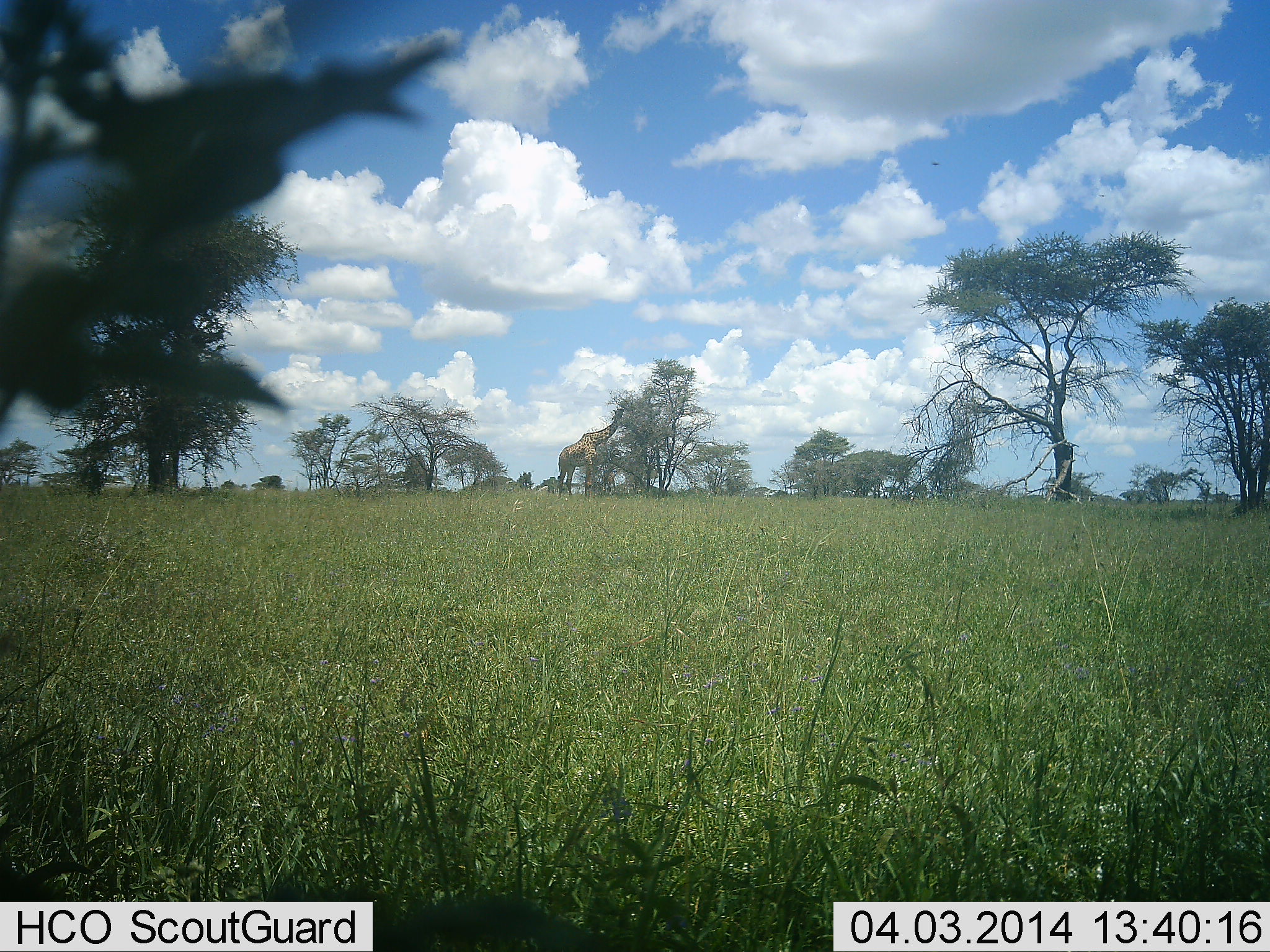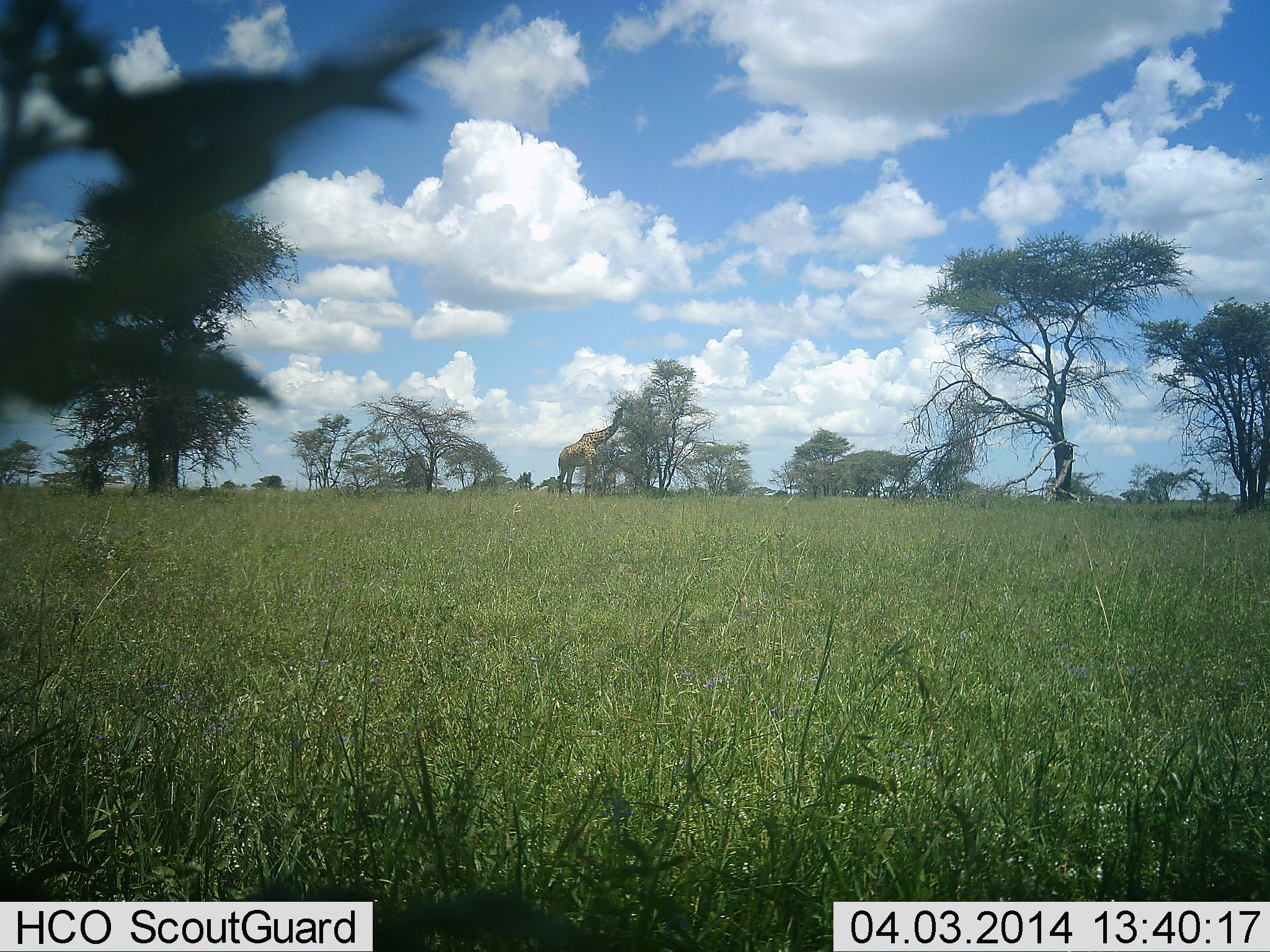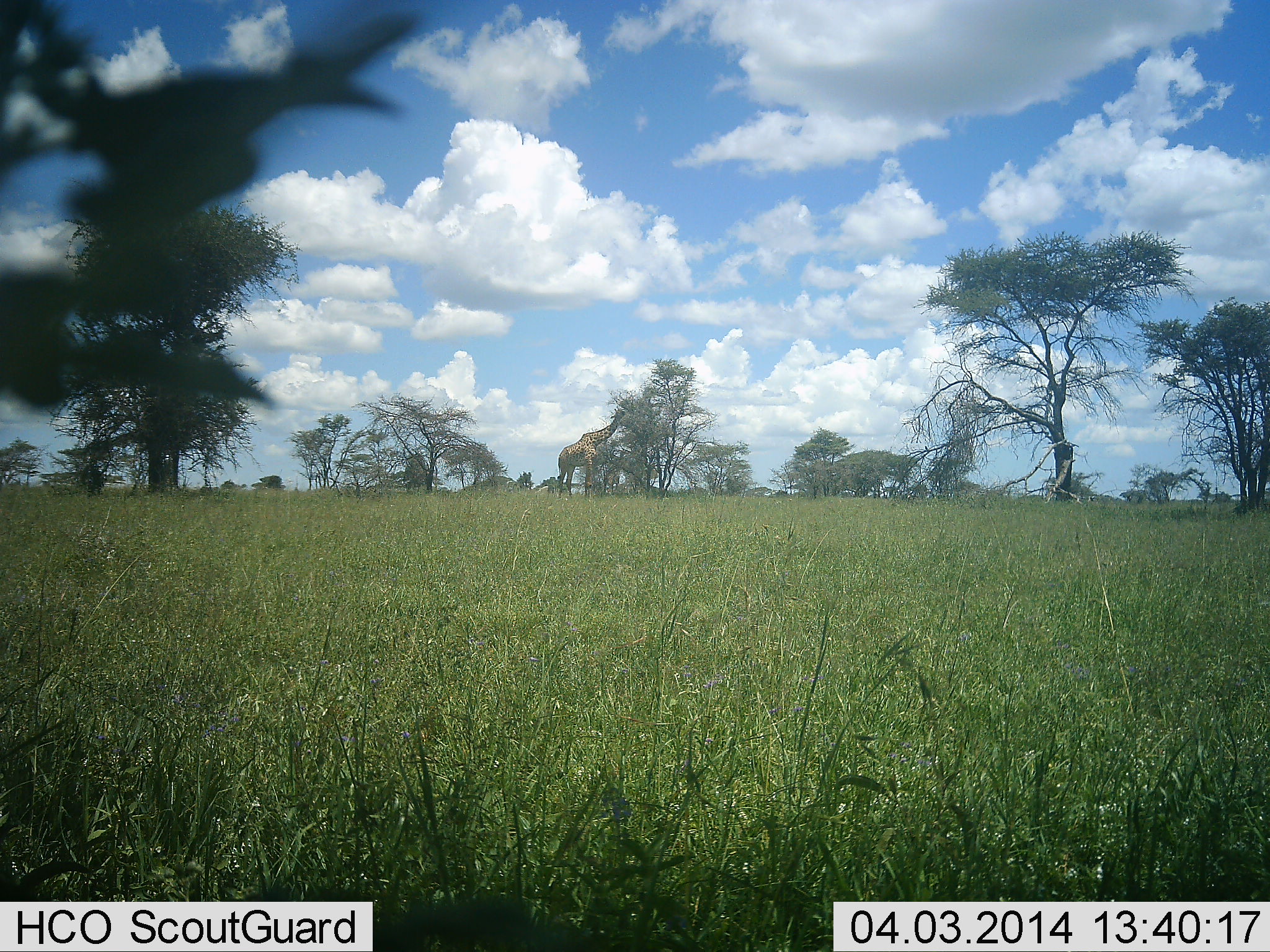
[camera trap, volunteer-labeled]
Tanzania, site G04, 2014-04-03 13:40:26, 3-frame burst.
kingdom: Animalia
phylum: Chordata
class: Mammalia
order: Artiodactyla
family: Giraffidae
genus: Giraffa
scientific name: Giraffa camelopardalis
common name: giraffe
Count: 2.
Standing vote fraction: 10%.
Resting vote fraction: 0%.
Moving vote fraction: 10%.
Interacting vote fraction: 0%.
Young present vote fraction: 0%.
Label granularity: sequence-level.